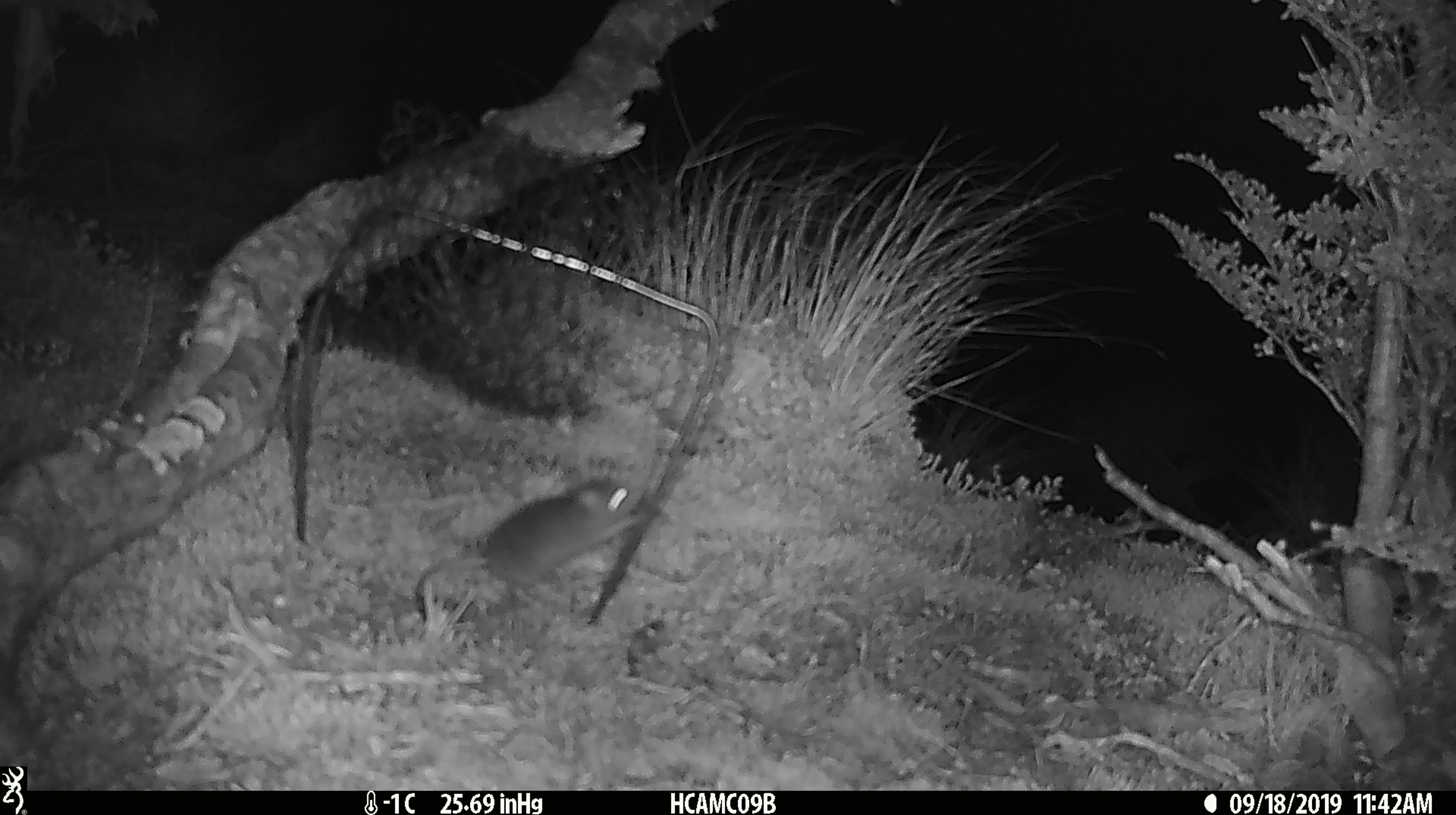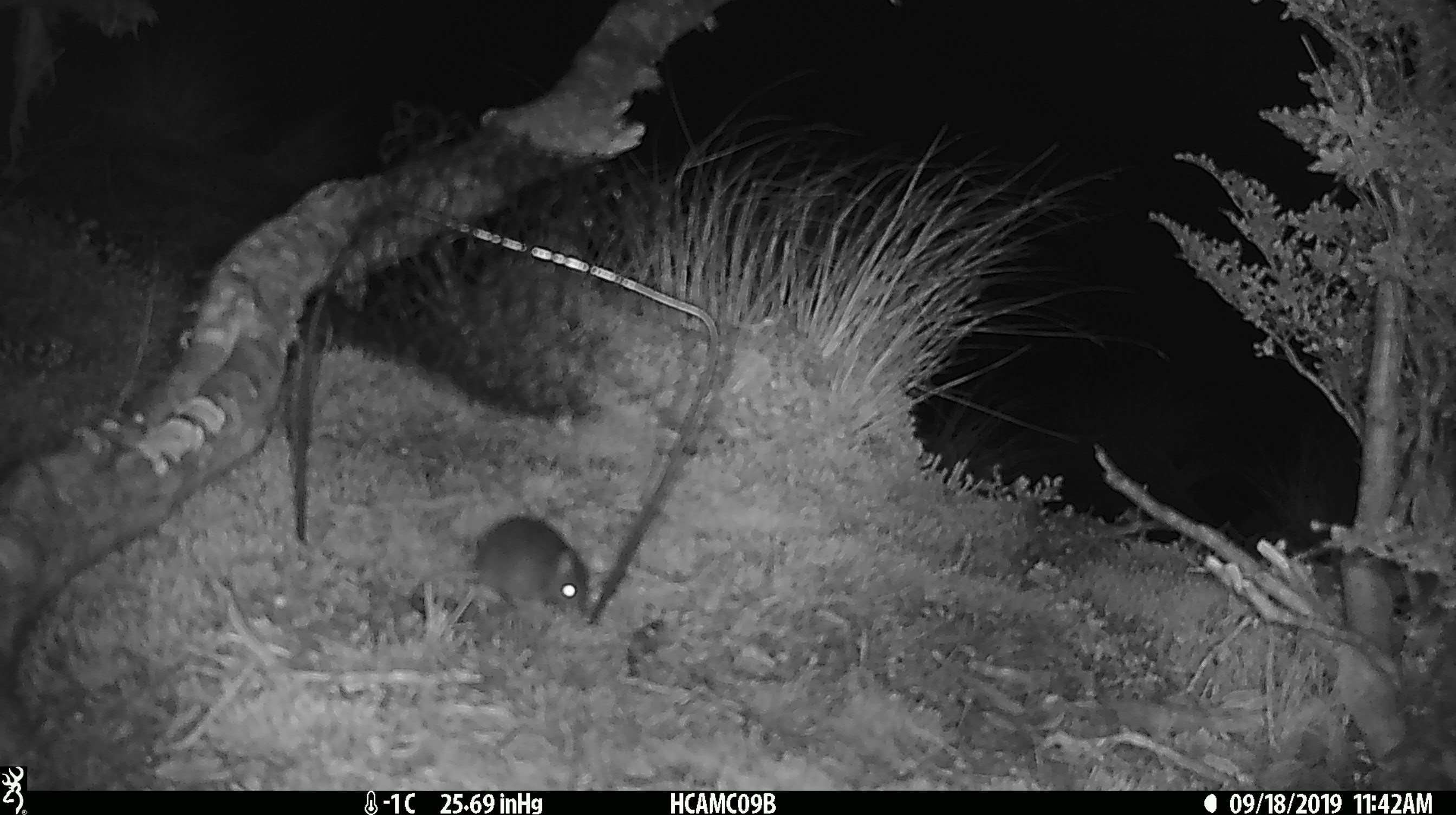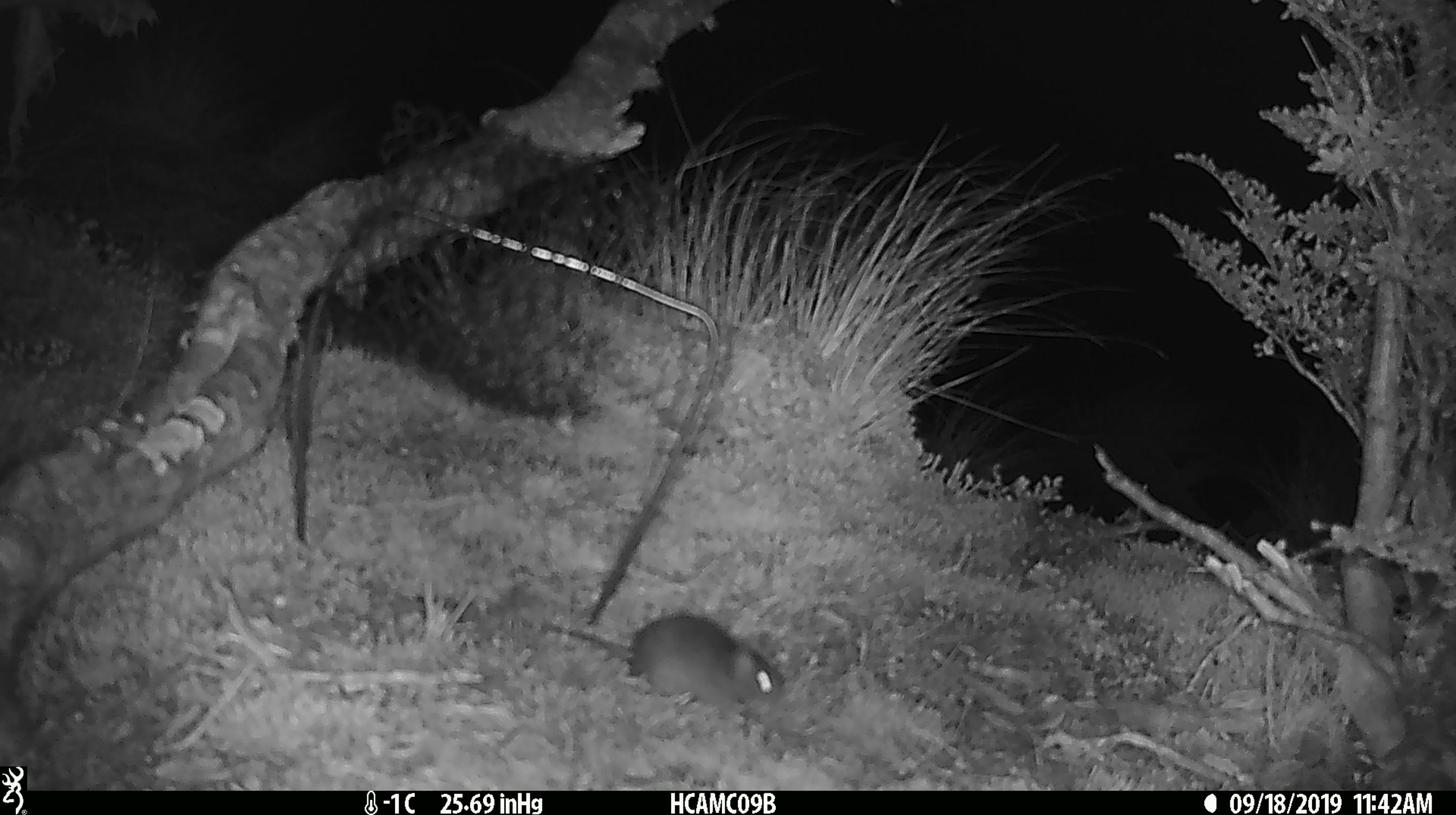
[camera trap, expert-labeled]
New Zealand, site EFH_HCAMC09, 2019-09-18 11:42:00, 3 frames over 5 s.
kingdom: Animalia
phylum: Chordata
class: Mammalia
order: Rodentia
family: Muridae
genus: Mus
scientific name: Mus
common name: mouse